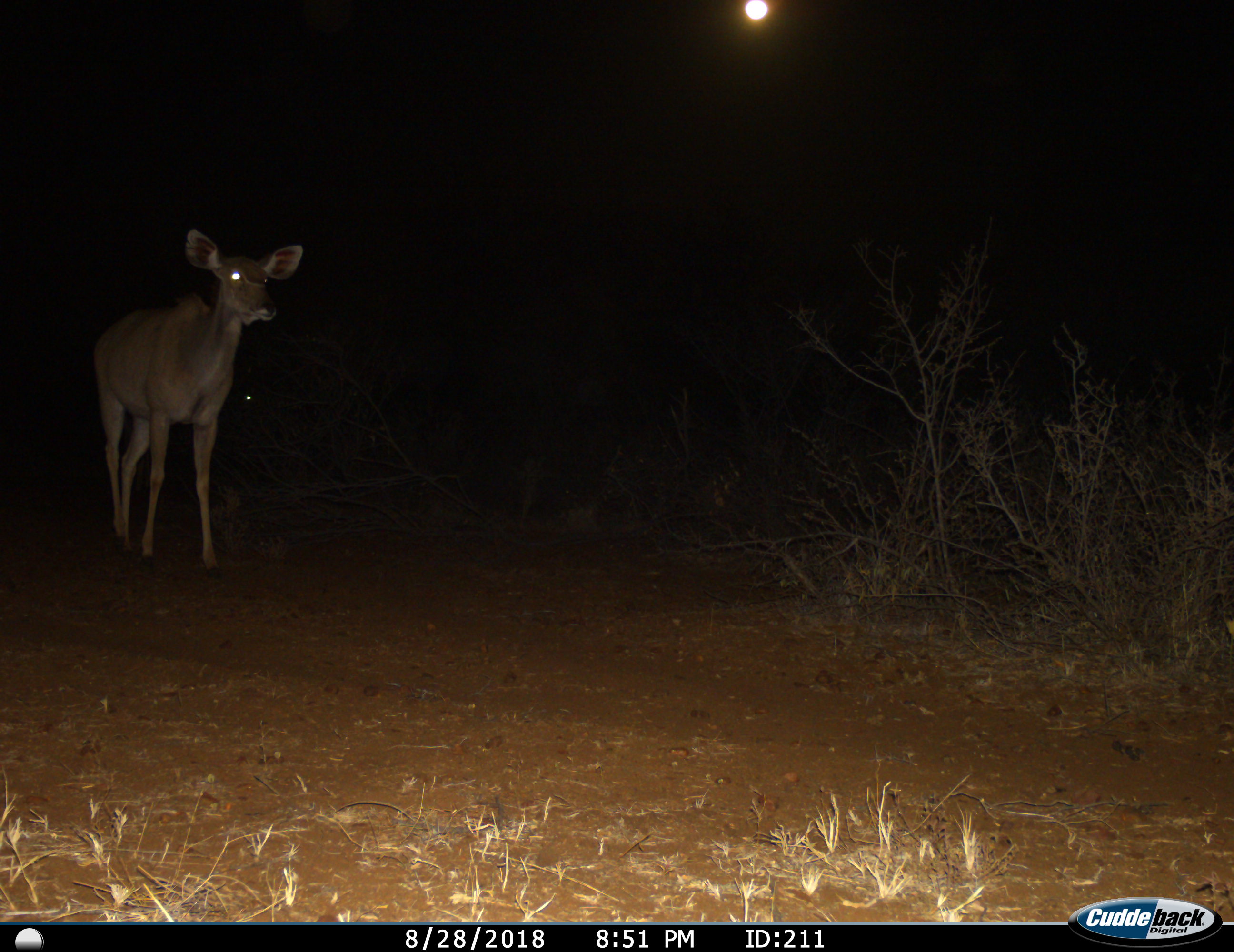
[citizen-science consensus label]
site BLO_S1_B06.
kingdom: Animalia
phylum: Chordata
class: Mammalia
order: Artiodactyla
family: Bovidae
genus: Tragelaphus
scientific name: Tragelaphus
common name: kudu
Kudu (Tragelaphus), count 1. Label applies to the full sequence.